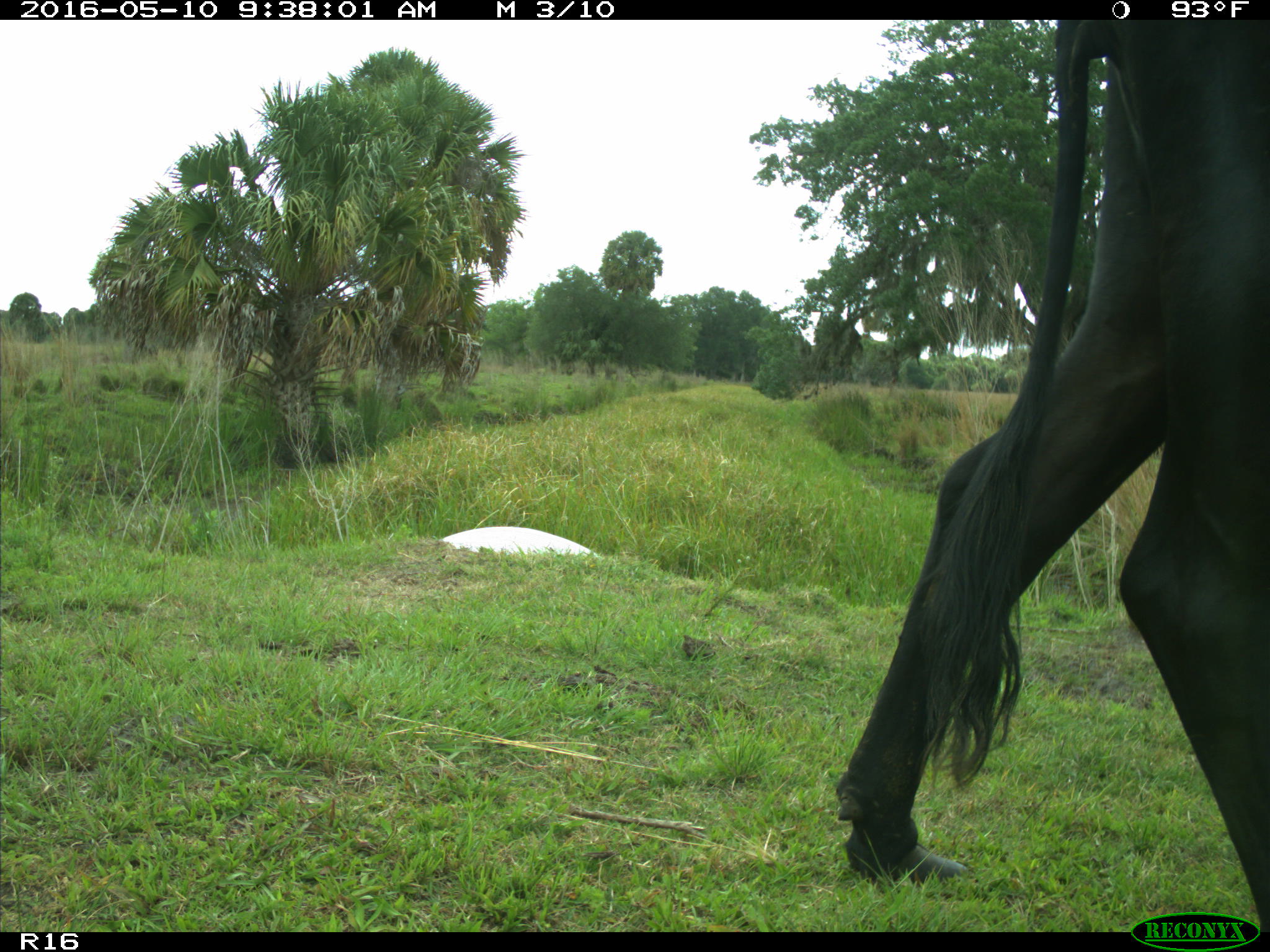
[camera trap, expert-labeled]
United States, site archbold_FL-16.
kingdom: Animalia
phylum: Chordata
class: Mammalia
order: Artiodactyla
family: Bovidae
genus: Bos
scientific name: Bos taurus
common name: domestic cow